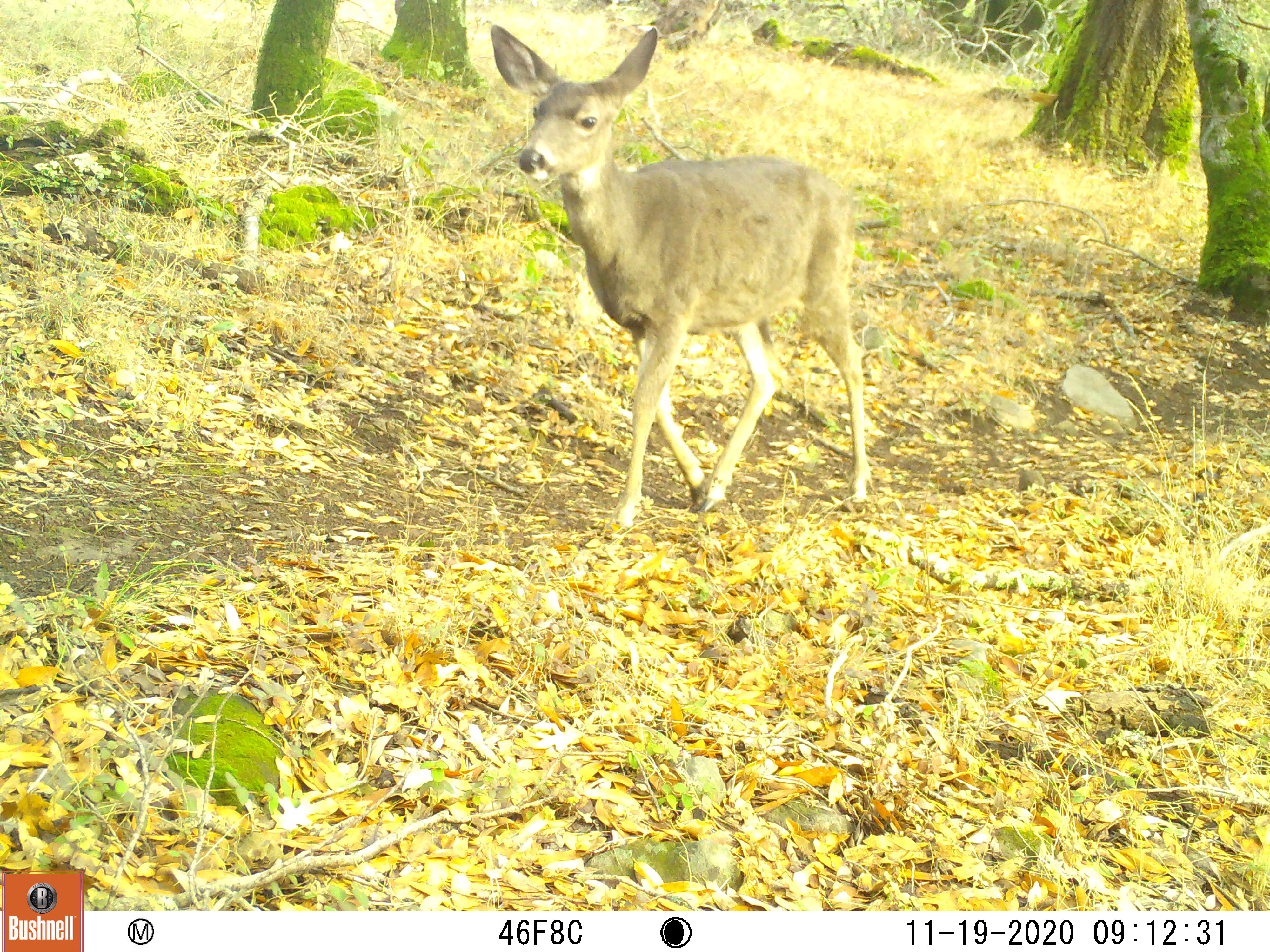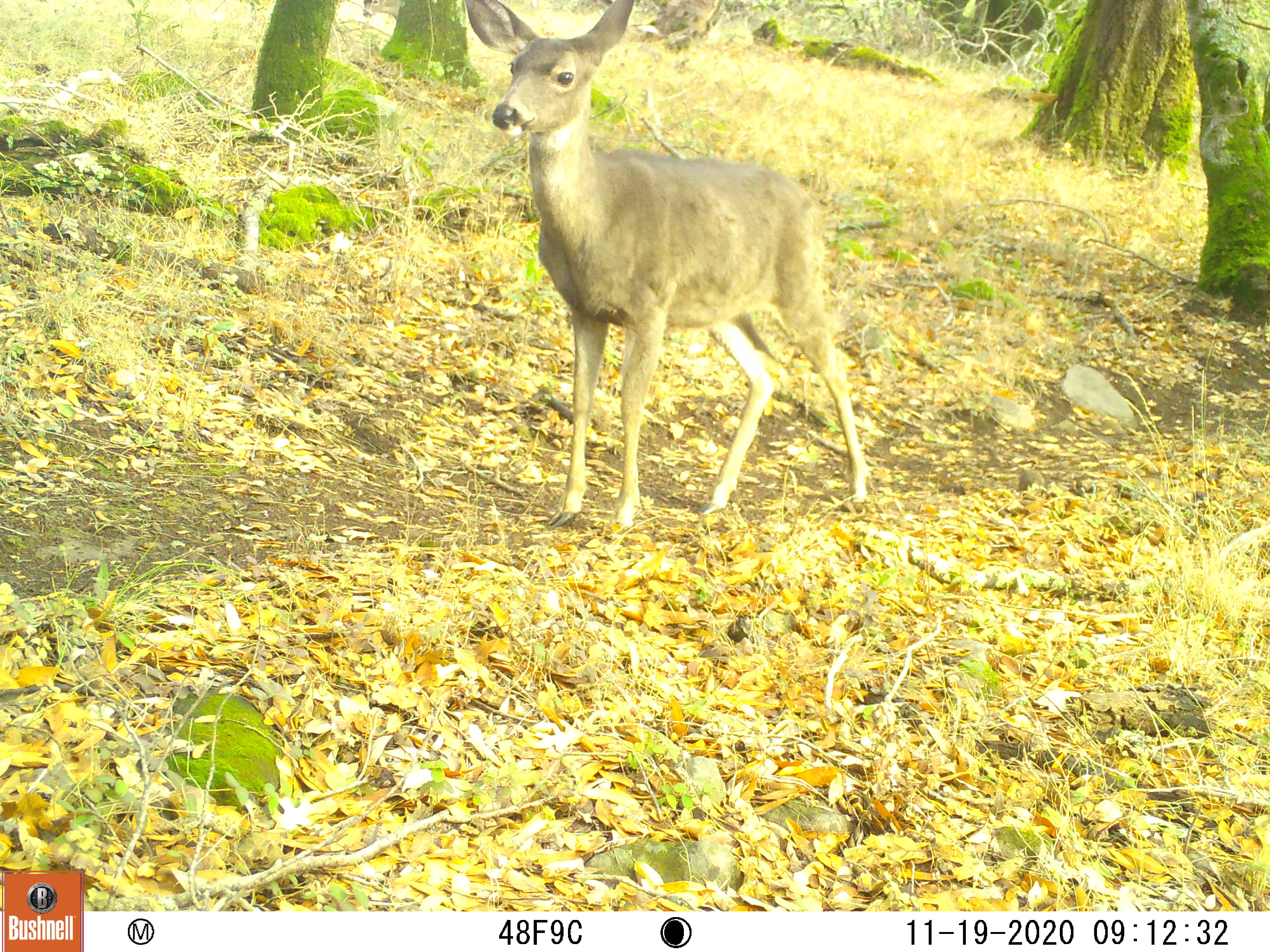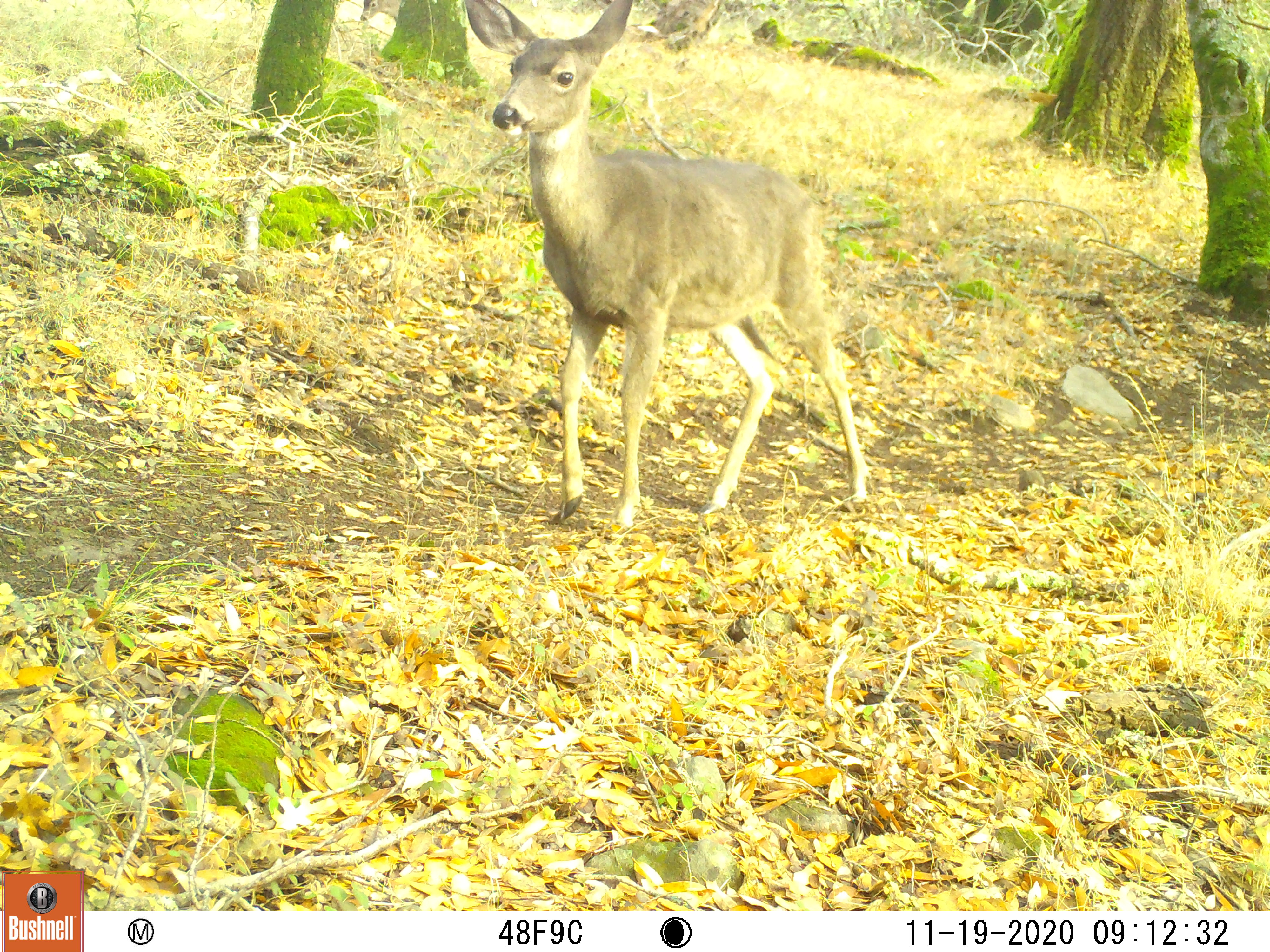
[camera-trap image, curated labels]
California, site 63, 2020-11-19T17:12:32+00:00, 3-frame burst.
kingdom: Animalia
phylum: Chordata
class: Mammalia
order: Artiodactyla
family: Cervidae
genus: Odocoileus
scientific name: Odocoileus hemionus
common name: mule deer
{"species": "mule deer (Odocoileus hemionus)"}